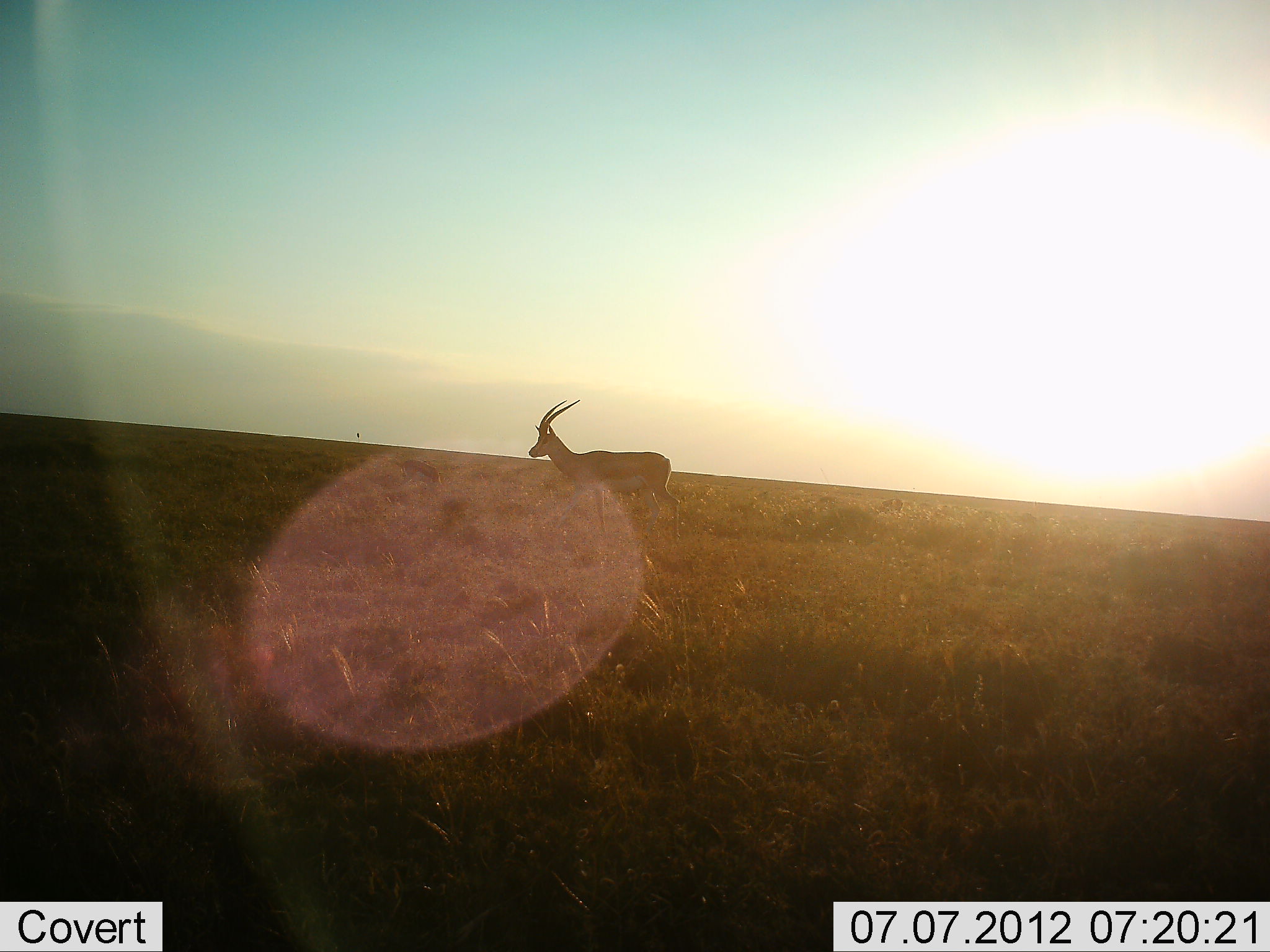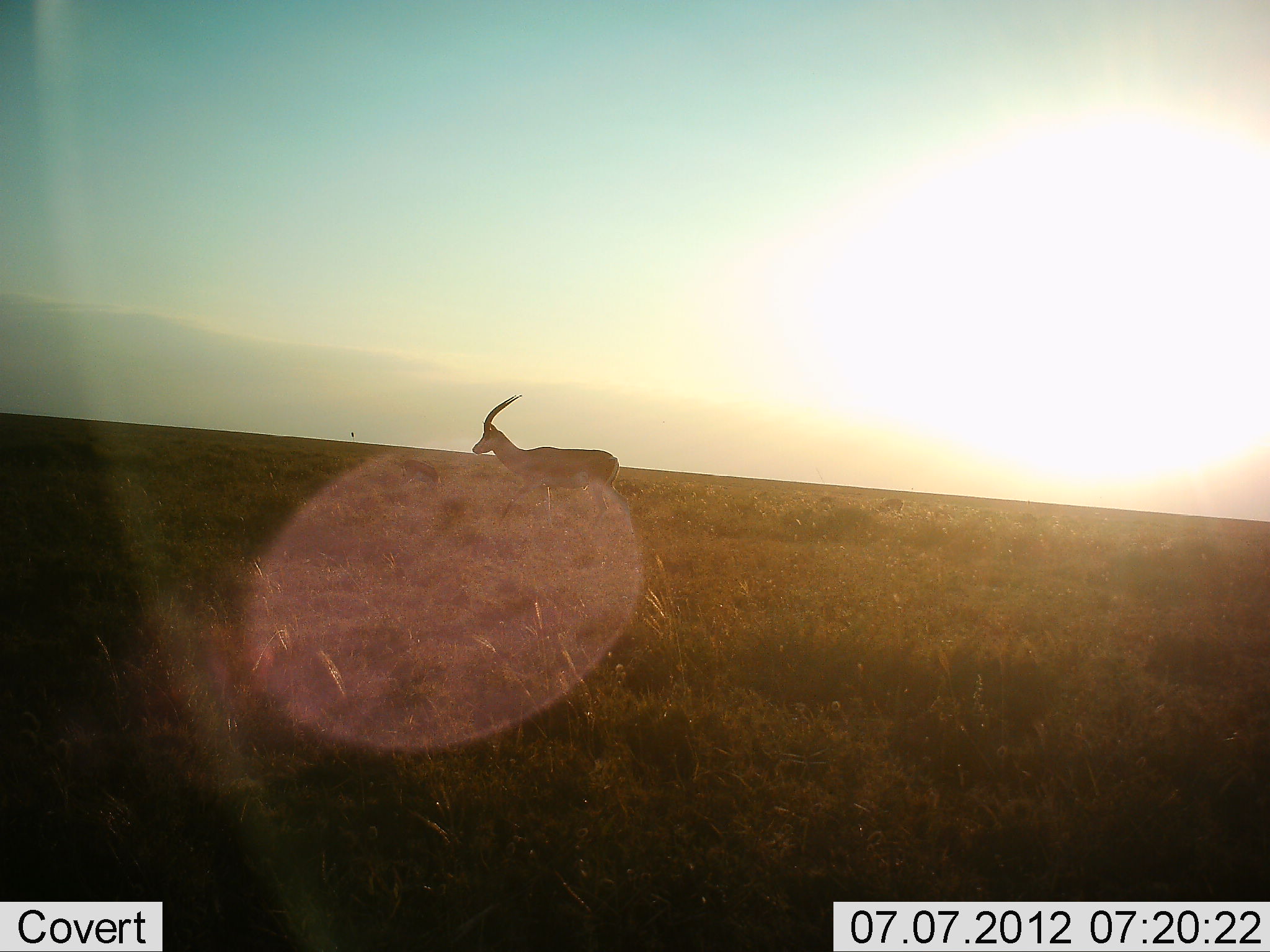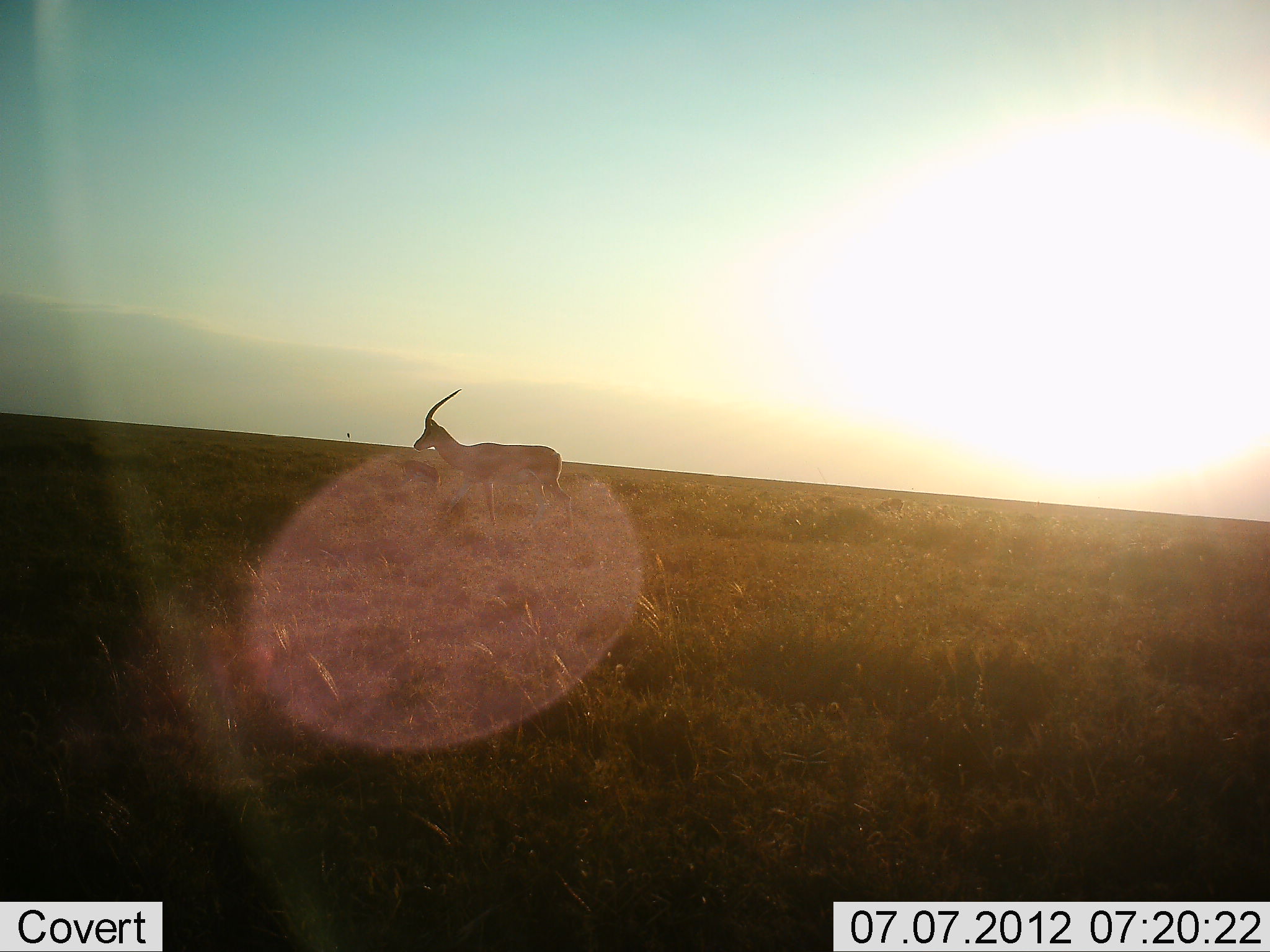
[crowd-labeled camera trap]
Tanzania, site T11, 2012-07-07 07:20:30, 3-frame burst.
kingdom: Animalia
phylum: Chordata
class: Mammalia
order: Artiodactyla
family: Bovidae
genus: Eudorcas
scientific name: Eudorcas thomsonii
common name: thomson's gazelle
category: gazellethomsons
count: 1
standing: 0%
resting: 0%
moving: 100%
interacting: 0%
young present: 0%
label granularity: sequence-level